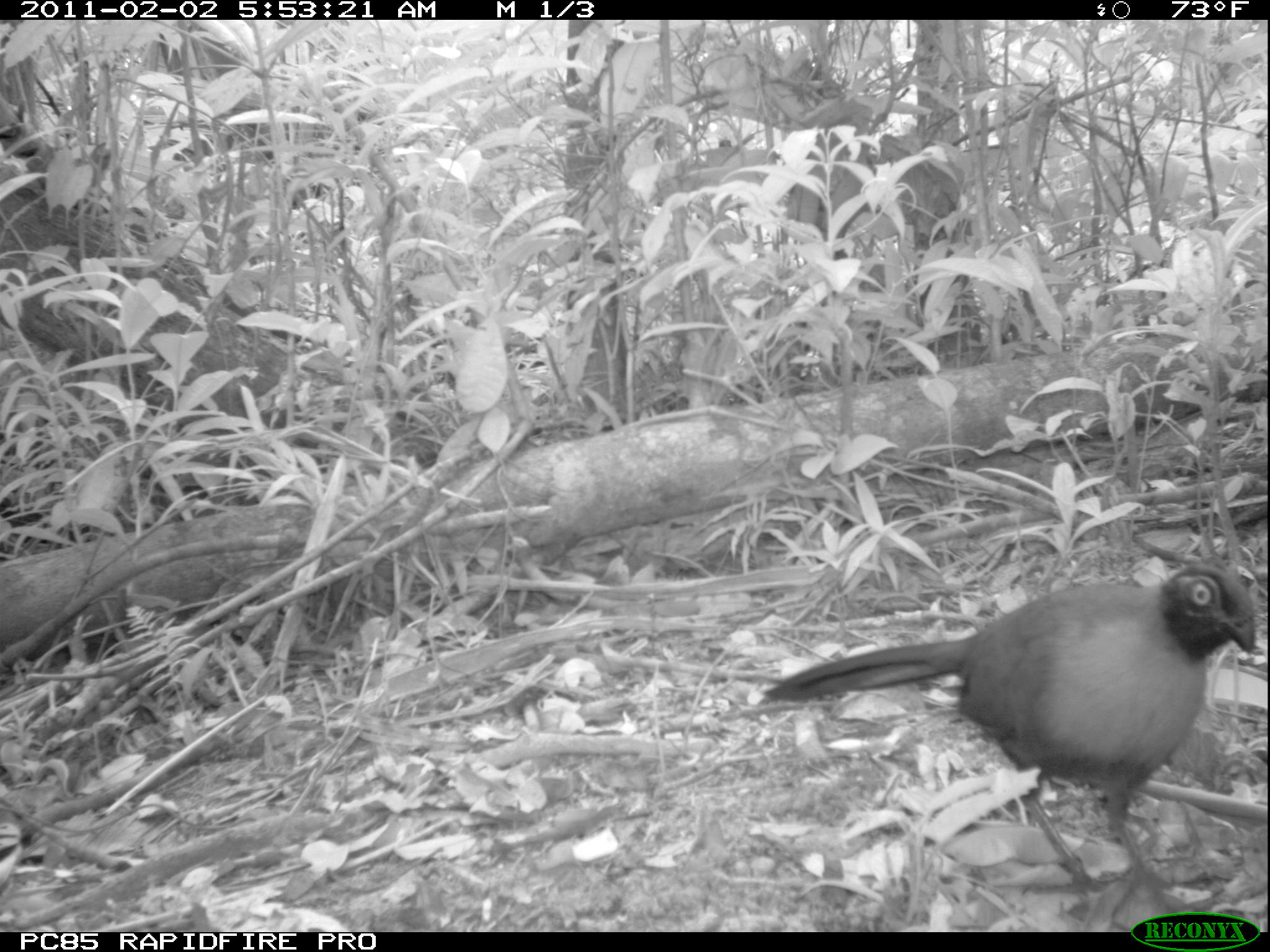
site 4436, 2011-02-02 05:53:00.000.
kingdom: Animalia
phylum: Chordata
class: Aves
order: Cuculiformes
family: Cuculidae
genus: Coua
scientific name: Coua serriana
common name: red-breasted coua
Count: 1.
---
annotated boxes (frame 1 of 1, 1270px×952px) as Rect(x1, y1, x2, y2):
coua serriana: Rect(759, 560, 1257, 919)